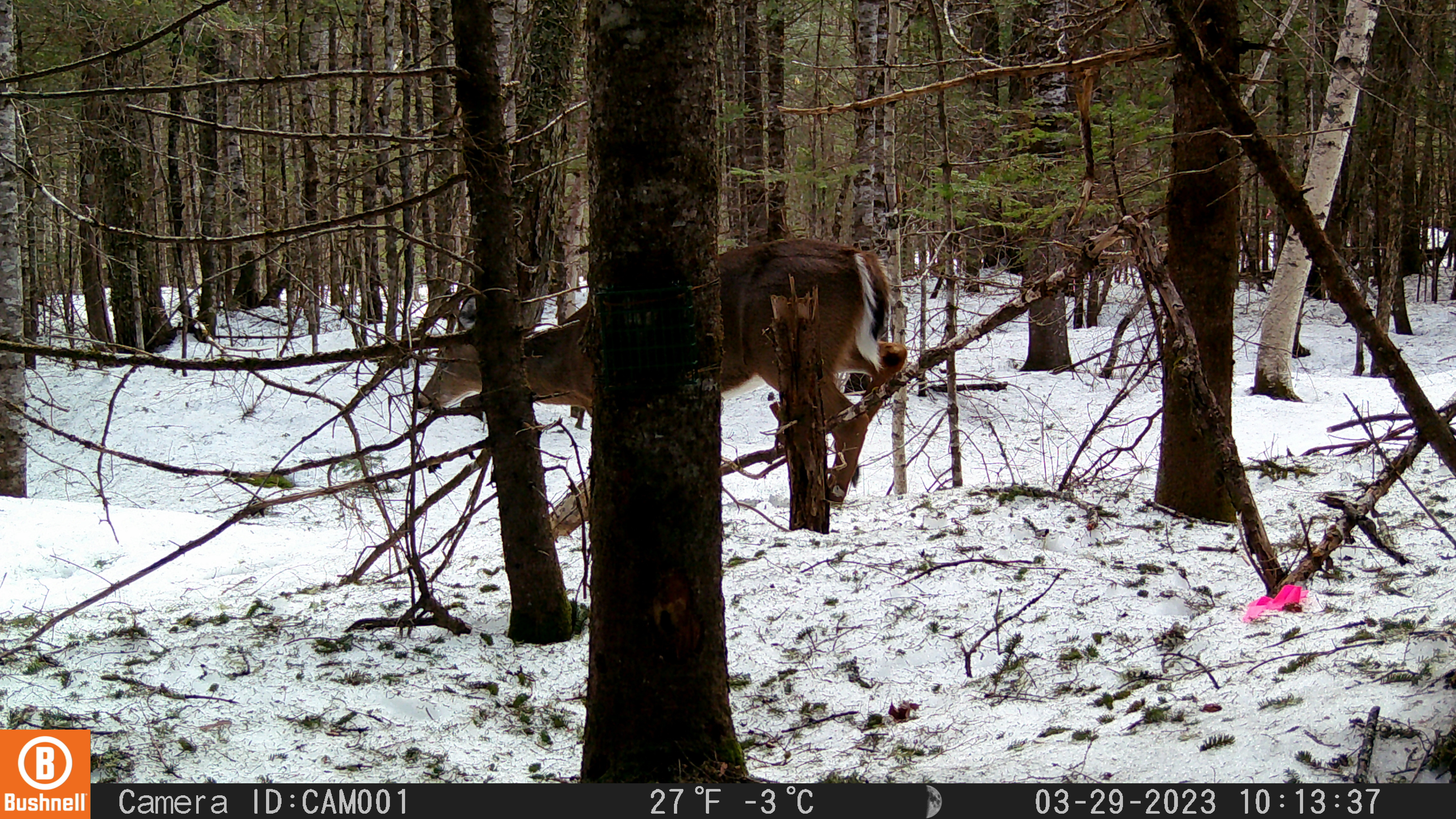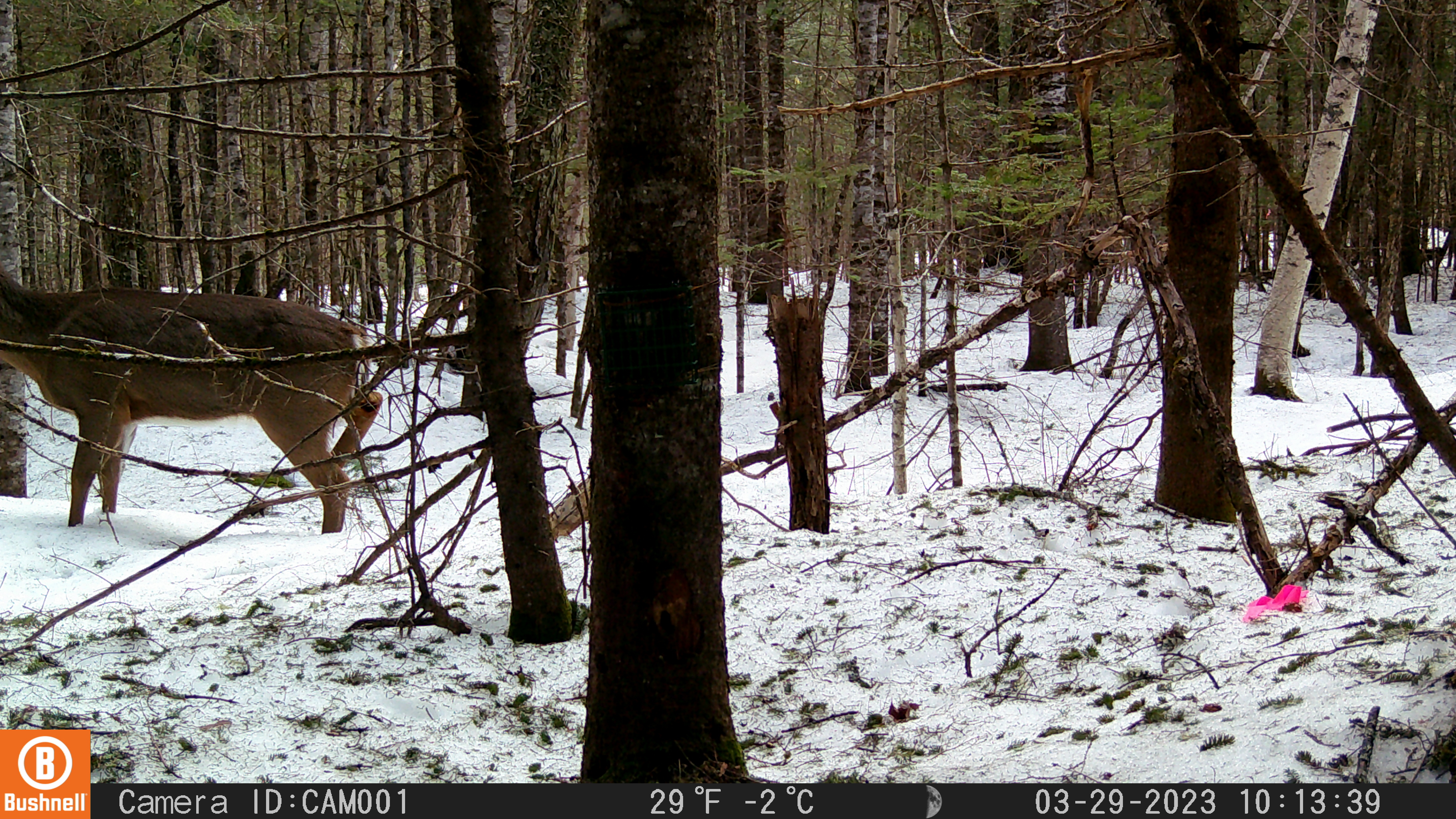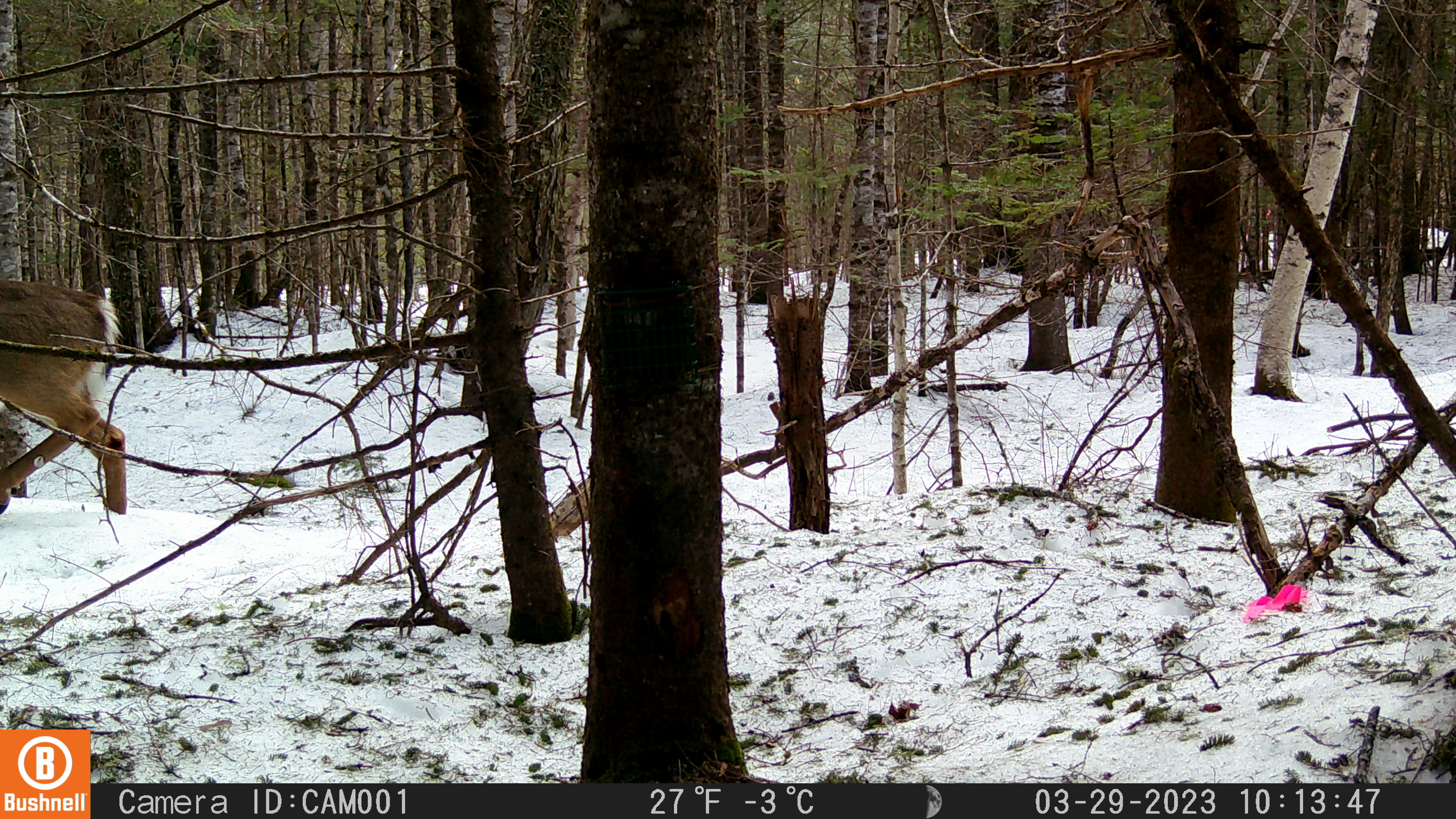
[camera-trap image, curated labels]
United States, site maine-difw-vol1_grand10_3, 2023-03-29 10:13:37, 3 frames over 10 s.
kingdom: Animalia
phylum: Chordata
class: Mammalia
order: Artiodactyla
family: Cervidae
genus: Odocoileus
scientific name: Odocoileus virginianus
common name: white-tailed deer